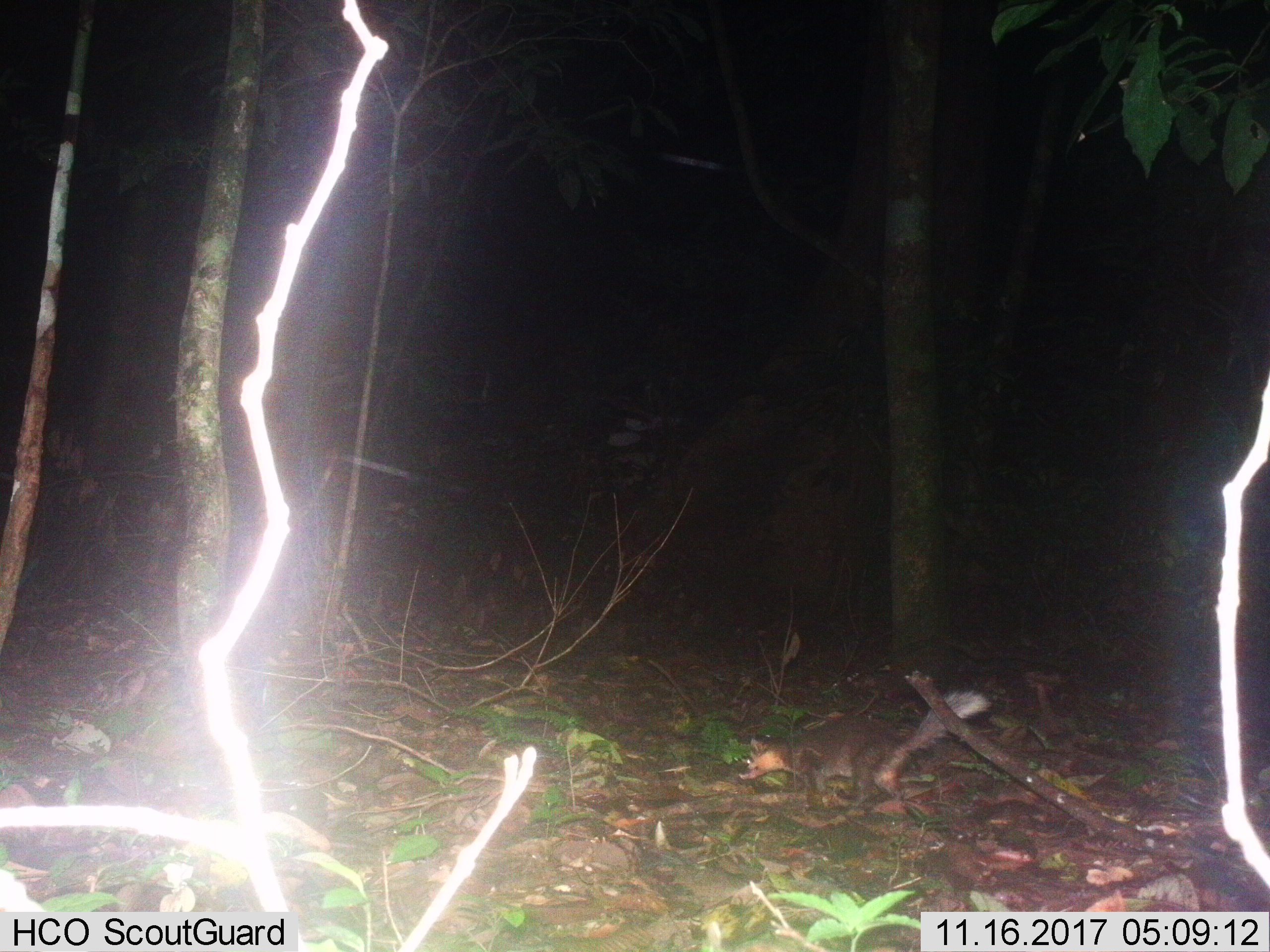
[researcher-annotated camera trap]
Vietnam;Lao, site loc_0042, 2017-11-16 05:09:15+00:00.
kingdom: Animalia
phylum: Chordata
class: Mammalia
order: Carnivora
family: Mustelidae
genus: Melogale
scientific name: Melogale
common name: ferret badger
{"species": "ferret badger (Melogale)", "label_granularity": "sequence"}